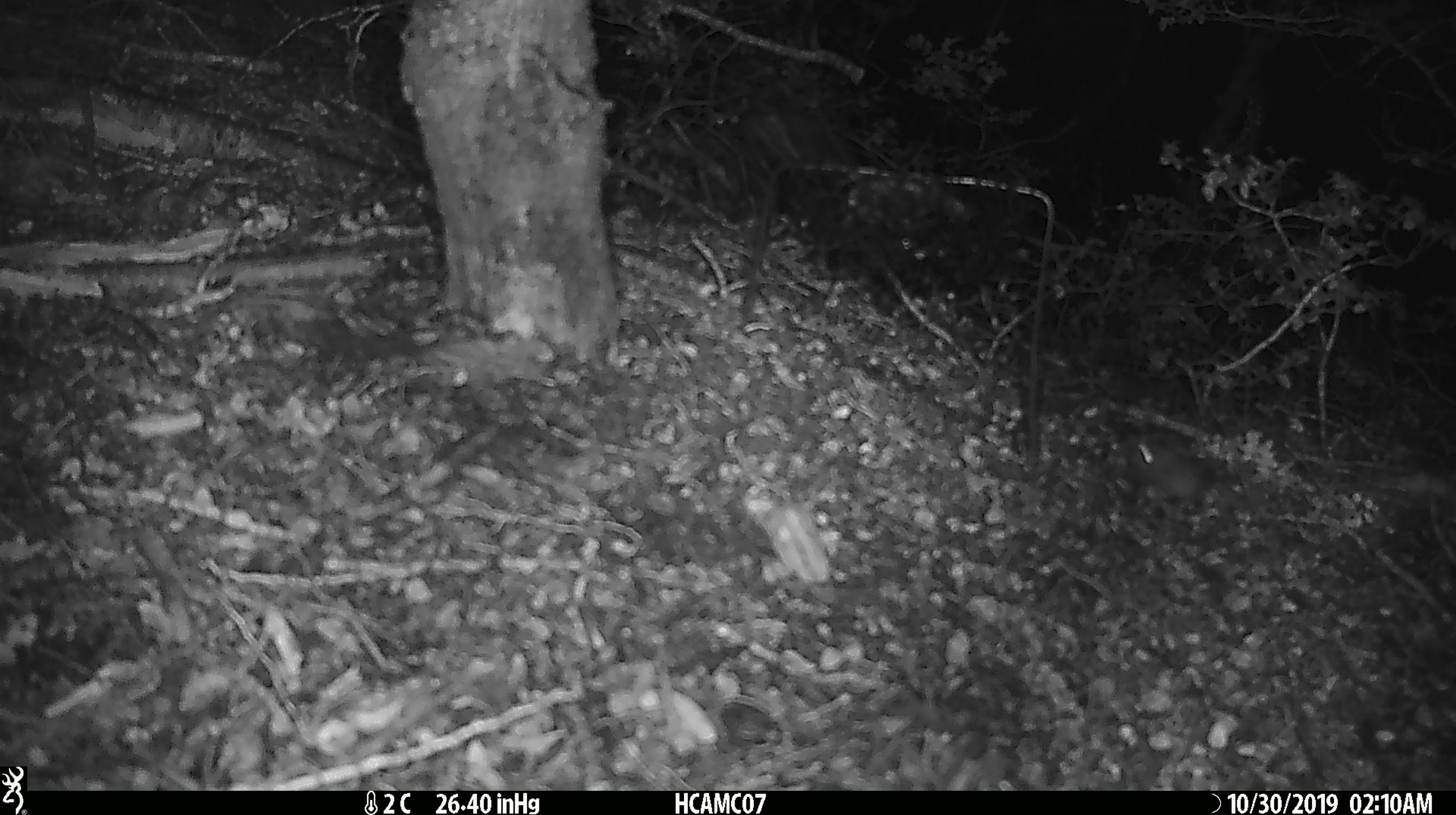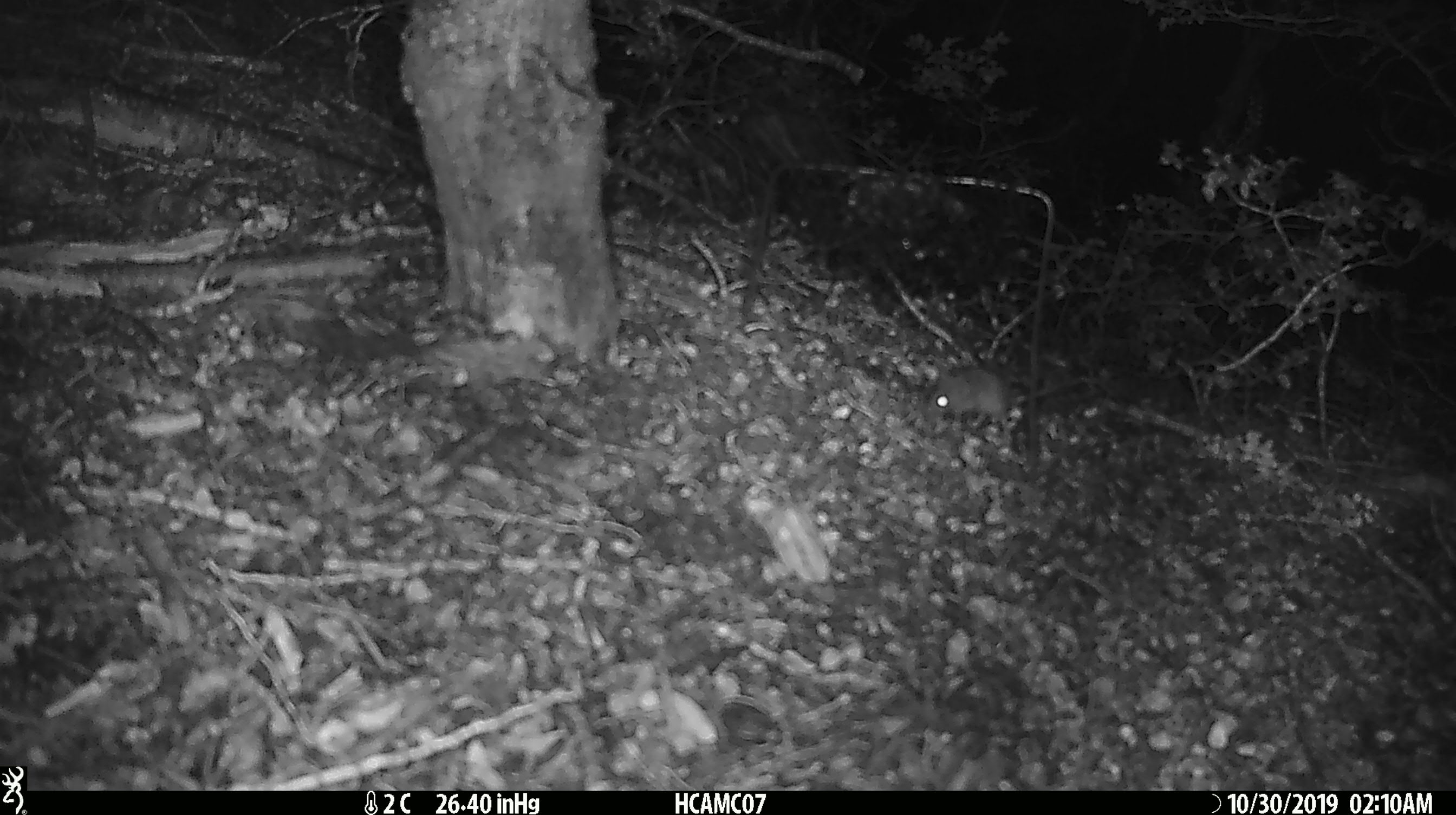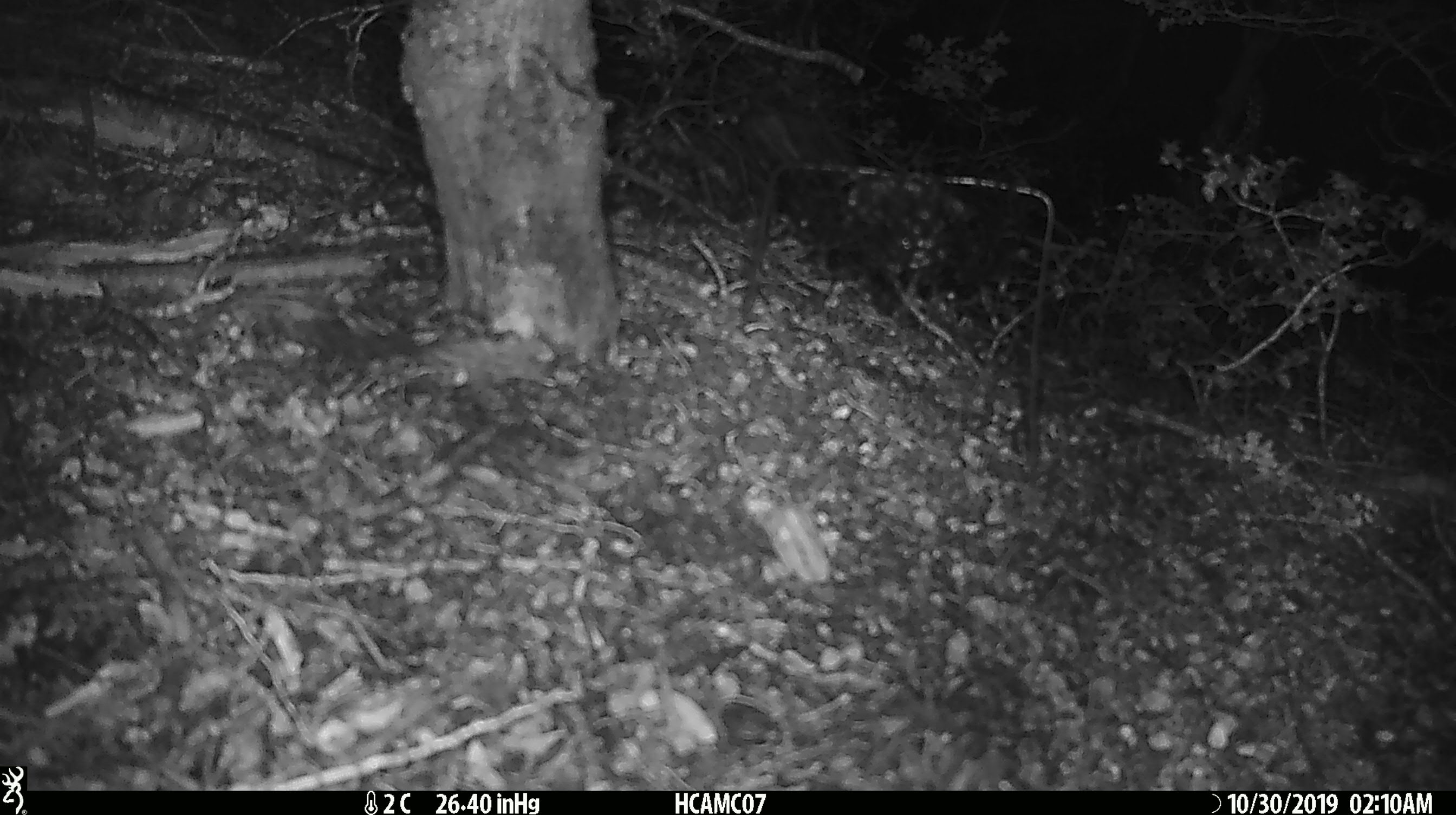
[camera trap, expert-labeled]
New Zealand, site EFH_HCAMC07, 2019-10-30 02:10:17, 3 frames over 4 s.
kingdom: Animalia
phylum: Chordata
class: Mammalia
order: Rodentia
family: Muridae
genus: Mus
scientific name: Mus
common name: mouse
Mouse (Mus).